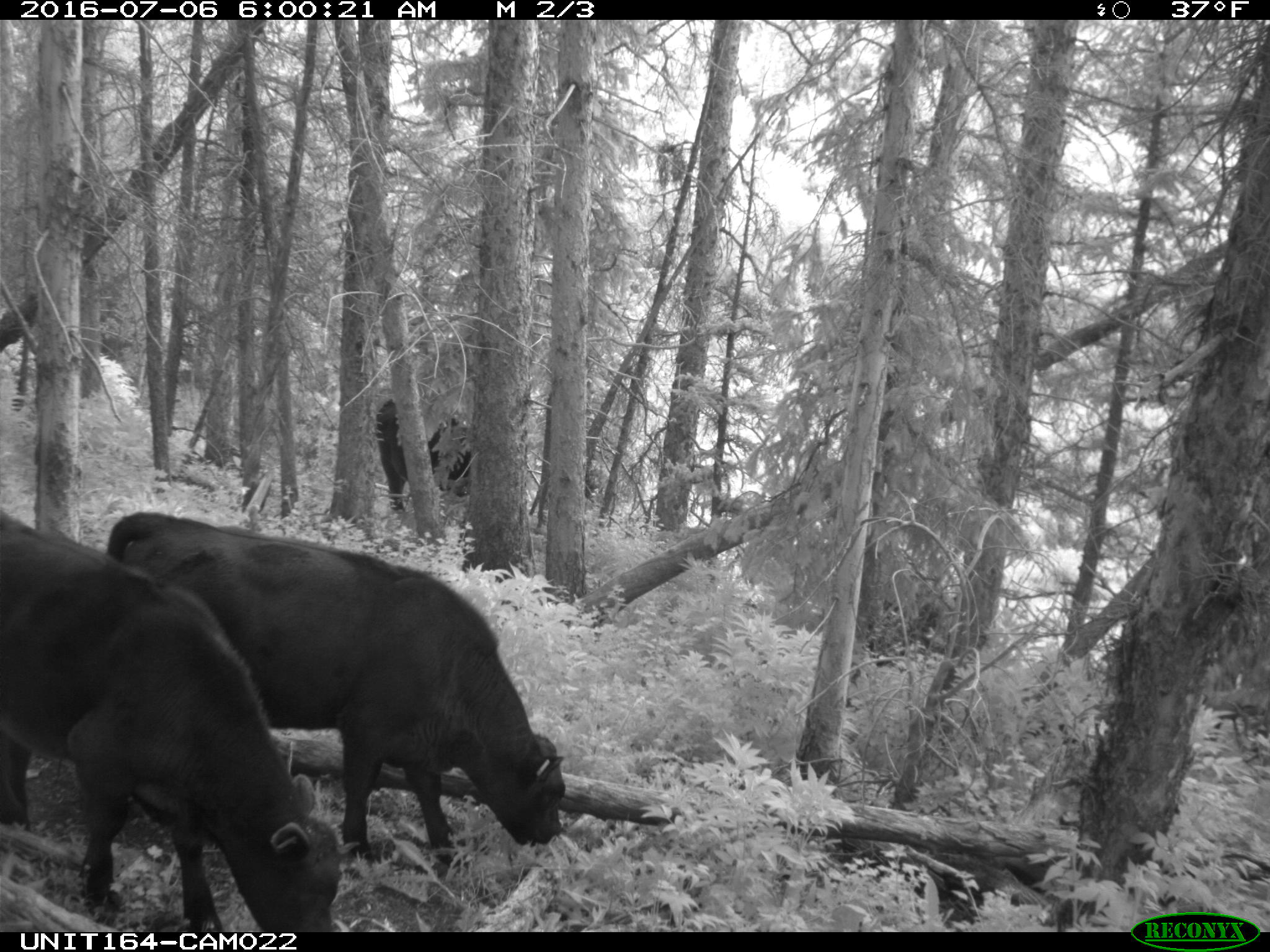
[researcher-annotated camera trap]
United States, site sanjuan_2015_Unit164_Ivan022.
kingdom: Animalia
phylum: Chordata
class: Mammalia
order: Artiodactyla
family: Bovidae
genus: Bos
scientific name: Bos taurus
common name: domestic cow